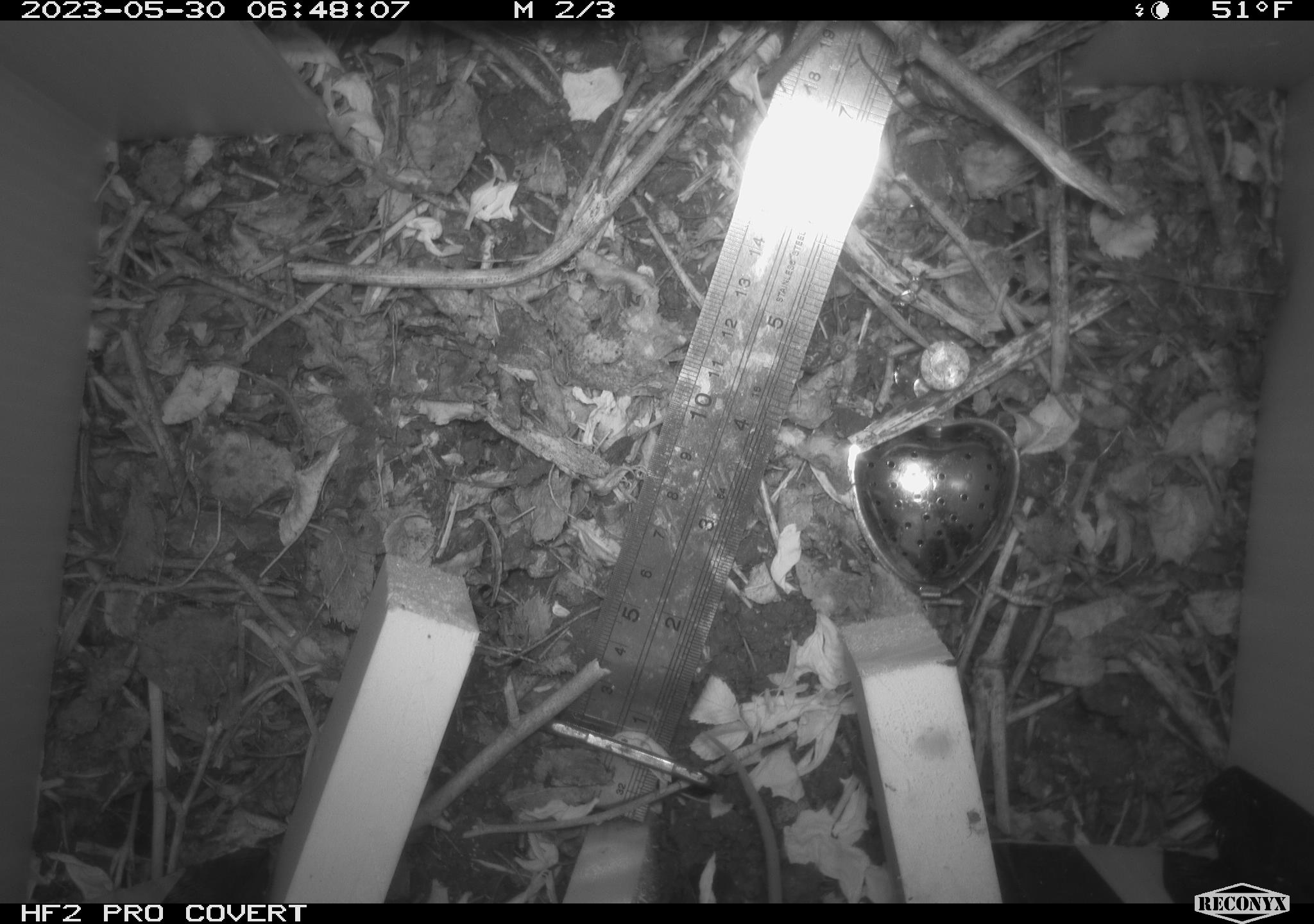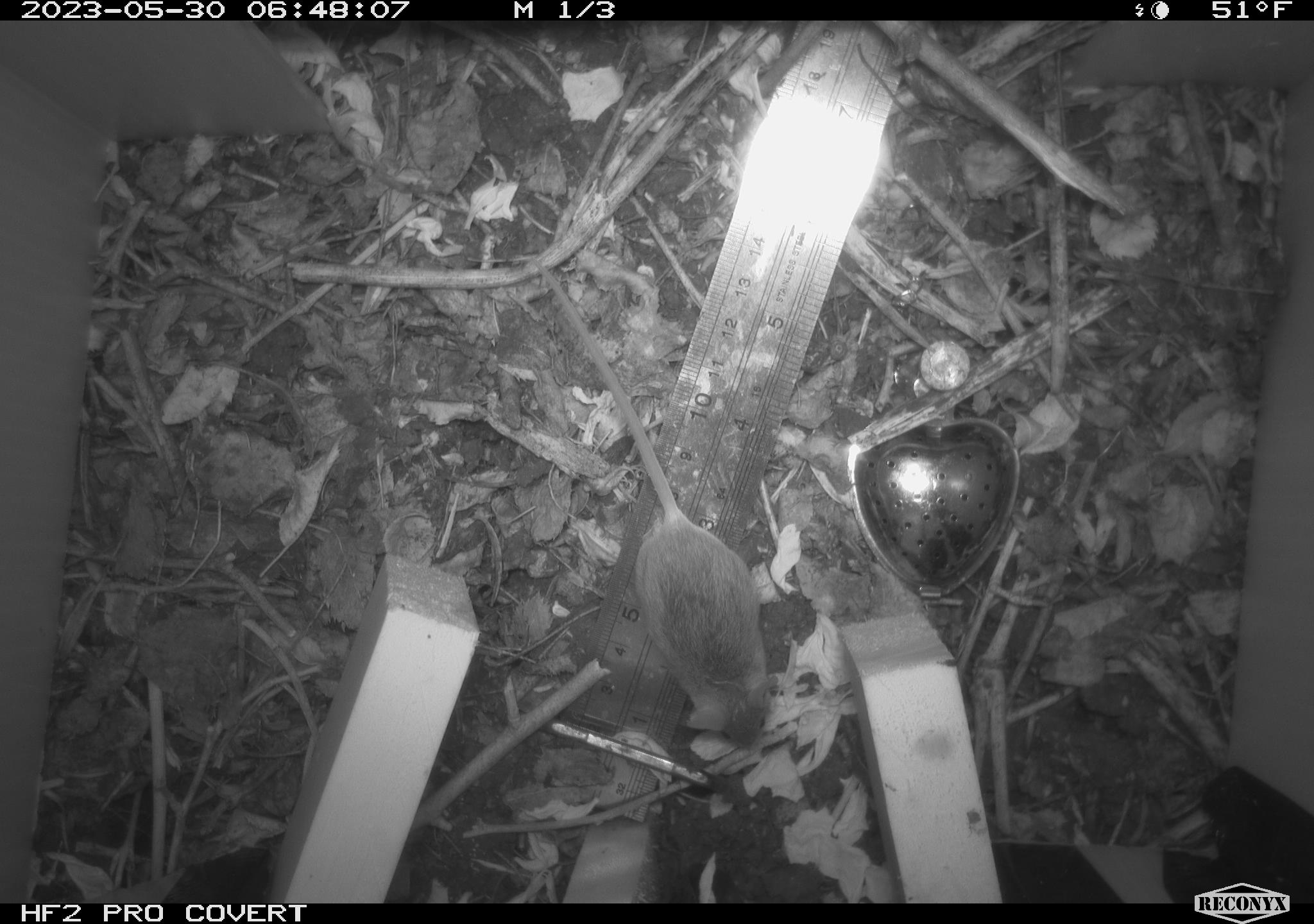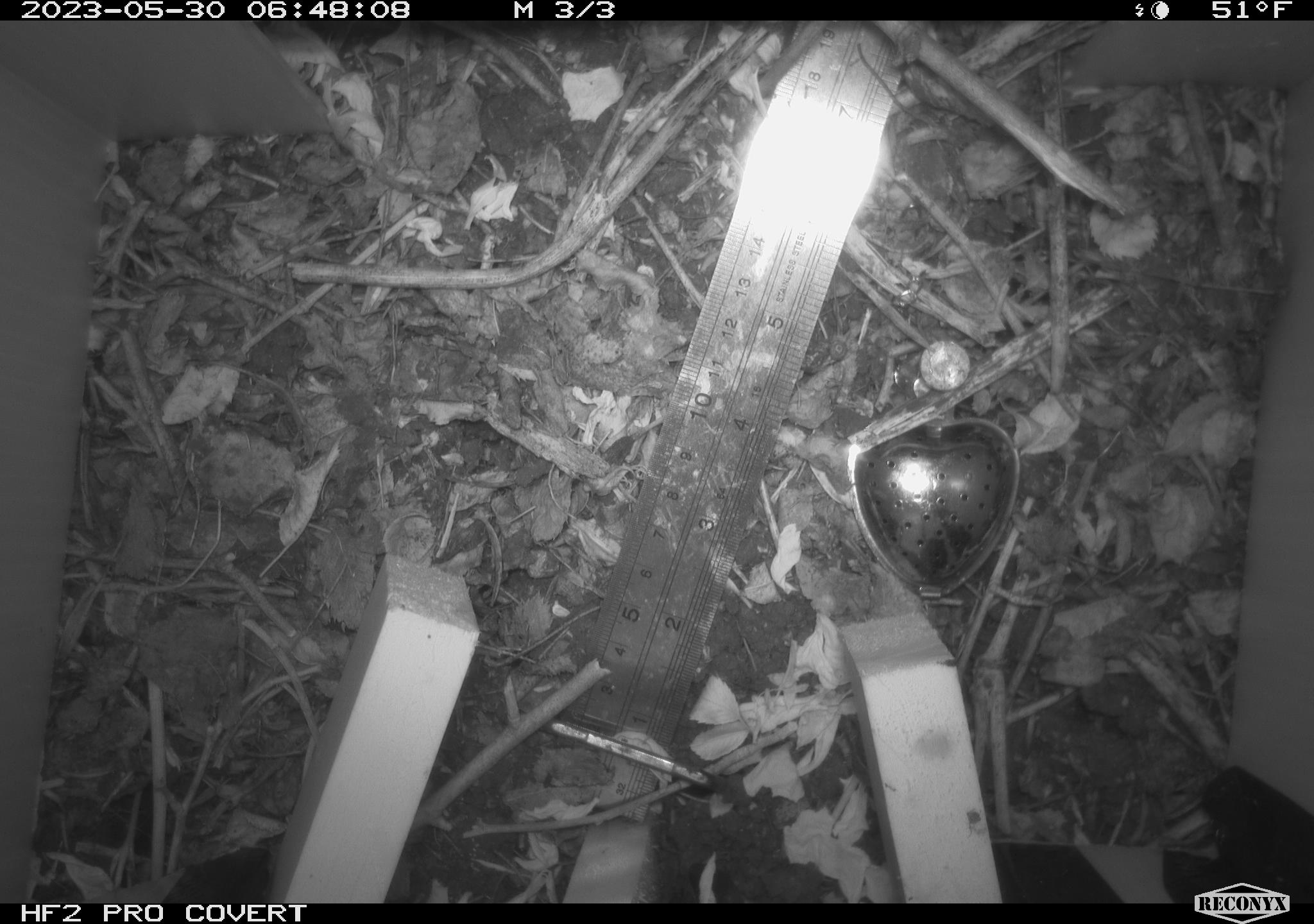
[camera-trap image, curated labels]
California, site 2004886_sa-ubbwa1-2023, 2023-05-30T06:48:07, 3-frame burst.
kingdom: Animalia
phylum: Chordata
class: Mammalia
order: Rodentia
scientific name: Rodentia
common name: rodent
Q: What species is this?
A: Rodent (Rodentia).